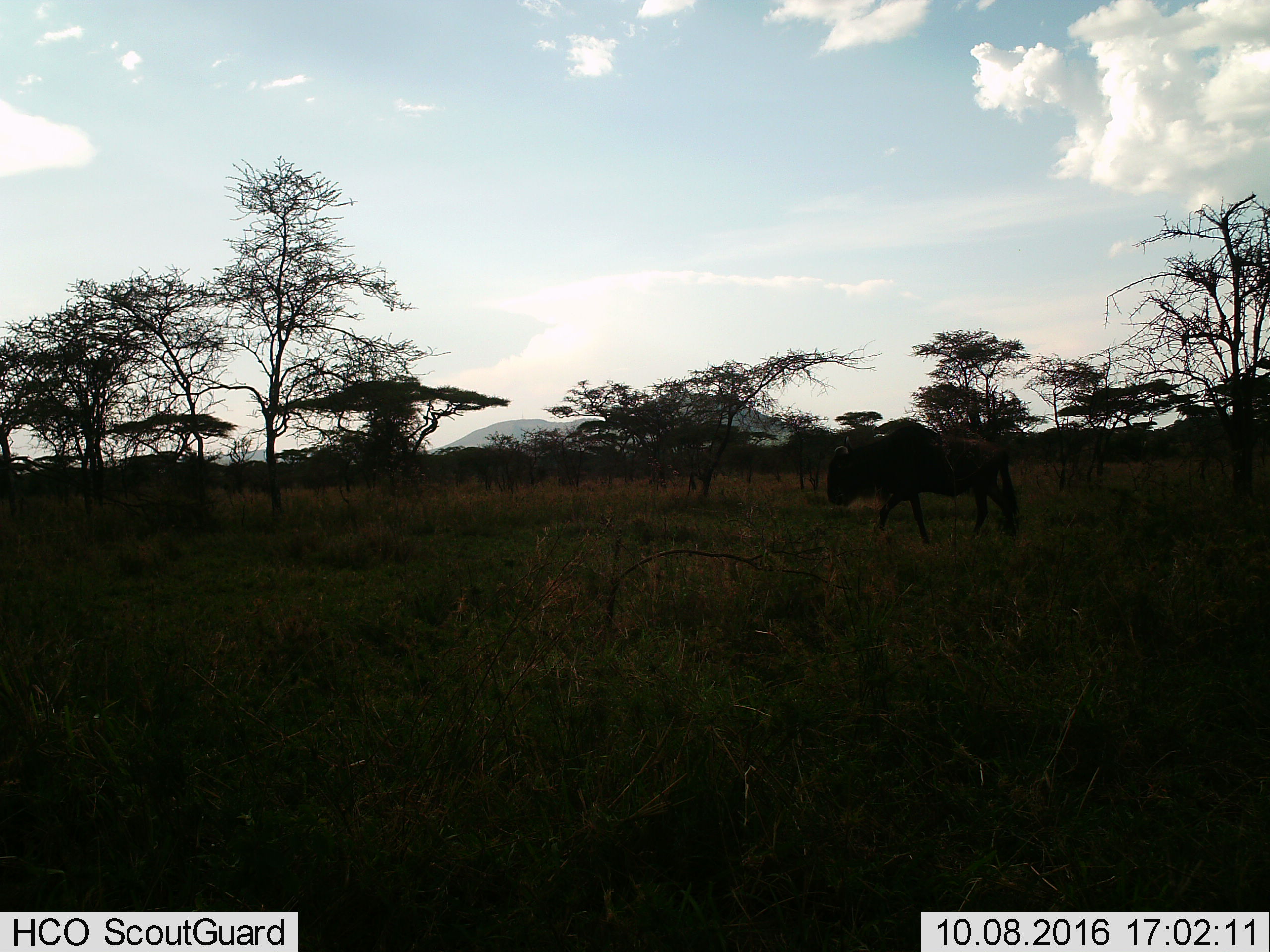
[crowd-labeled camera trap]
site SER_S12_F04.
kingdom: Animalia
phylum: Chordata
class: Mammalia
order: Artiodactyla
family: Bovidae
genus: Connochaetes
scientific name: Connochaetes taurinus taurinus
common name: blue wildebeest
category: wildebeestblue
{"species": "wildebeestblue (blue wildebeest) (Connochaetes taurinus taurinus)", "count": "1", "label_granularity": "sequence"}